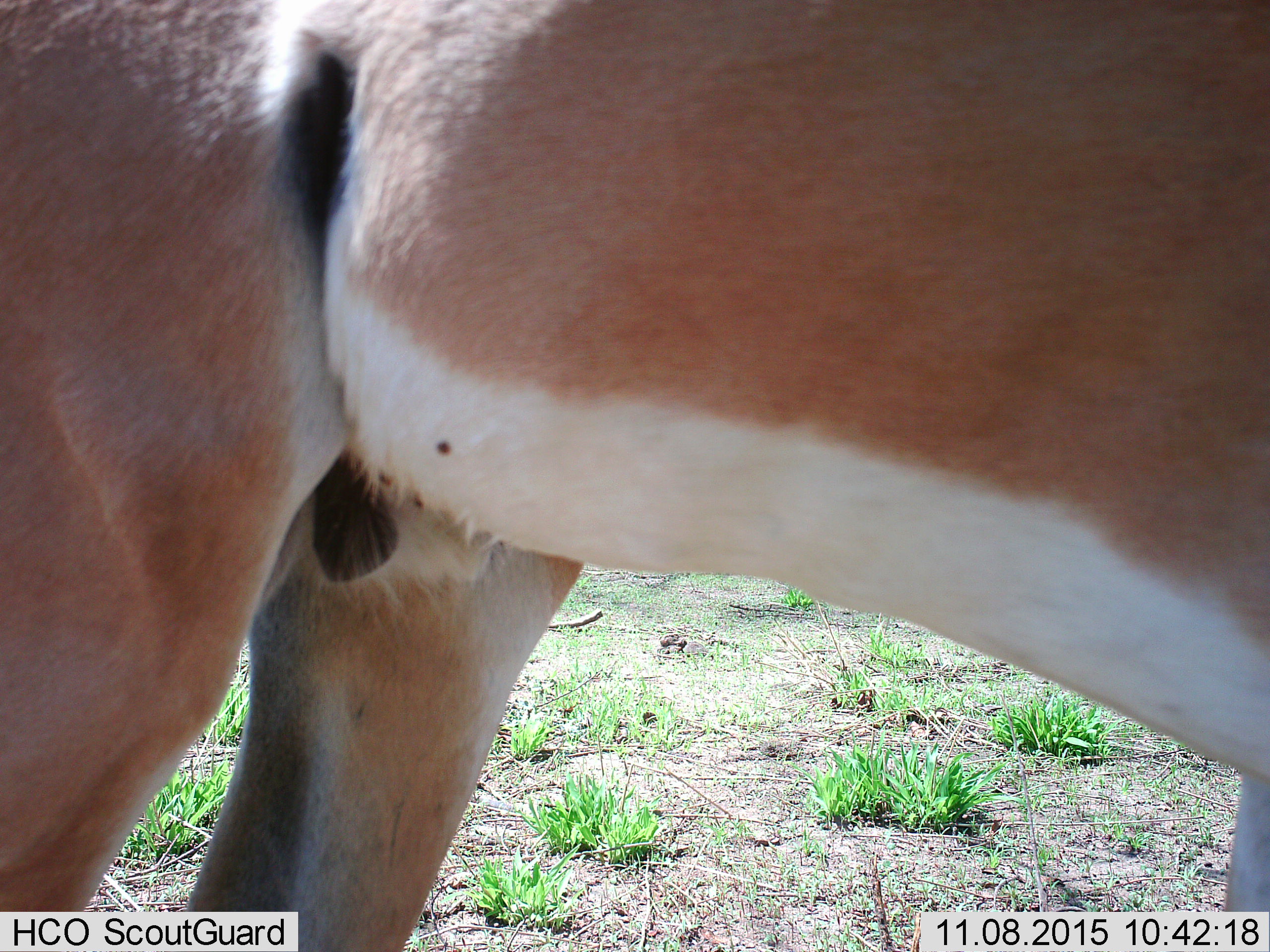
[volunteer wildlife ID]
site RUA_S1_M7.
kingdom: Animalia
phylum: Chordata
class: Mammalia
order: Artiodactyla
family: Bovidae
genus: Aepyceros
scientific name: Aepyceros melampus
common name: impala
Impala (Aepyceros melampus), count 1. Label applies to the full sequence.